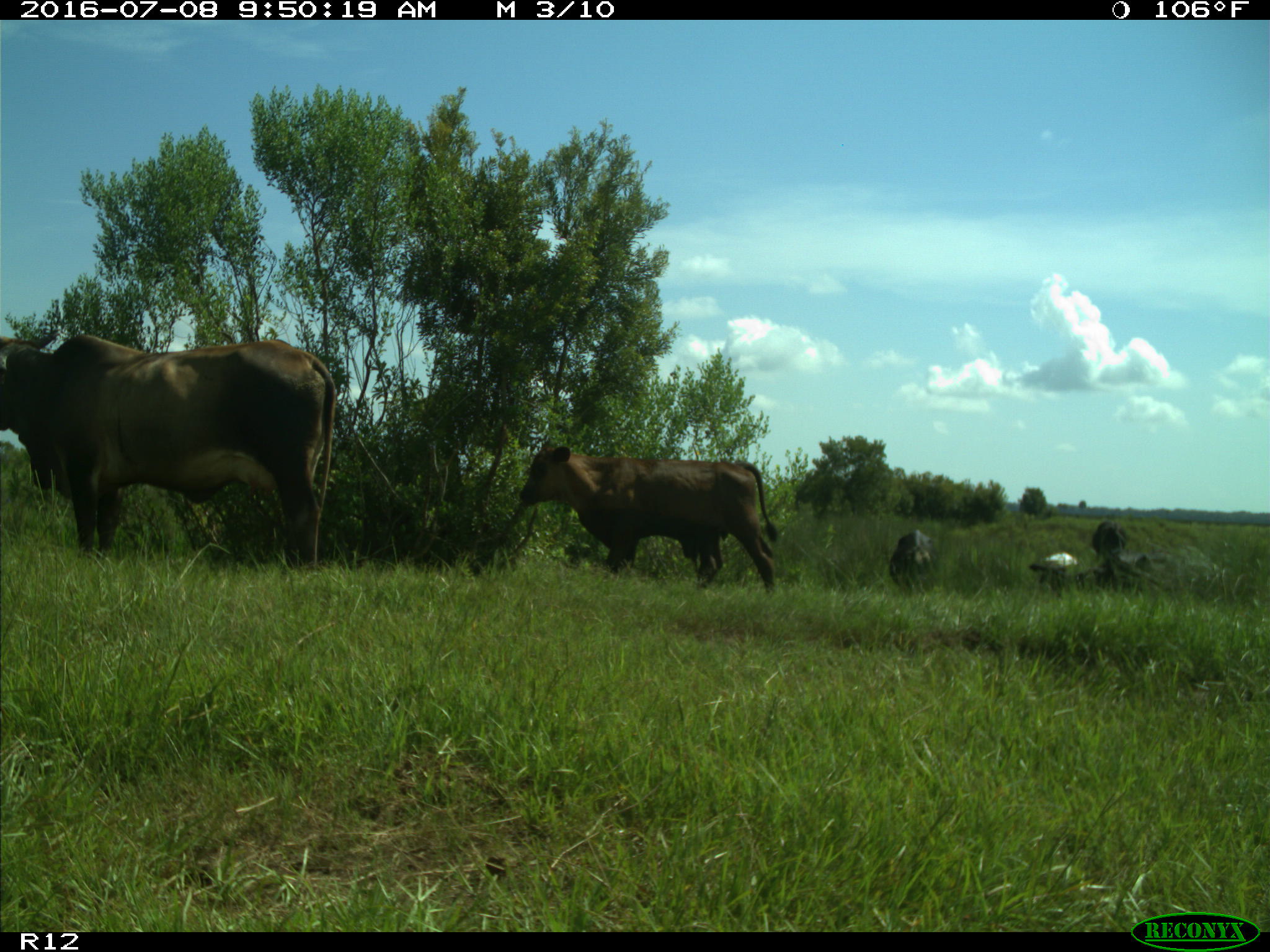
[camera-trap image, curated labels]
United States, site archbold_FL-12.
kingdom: Animalia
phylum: Chordata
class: Mammalia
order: Artiodactyla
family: Bovidae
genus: Bos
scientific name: Bos taurus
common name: domestic cow